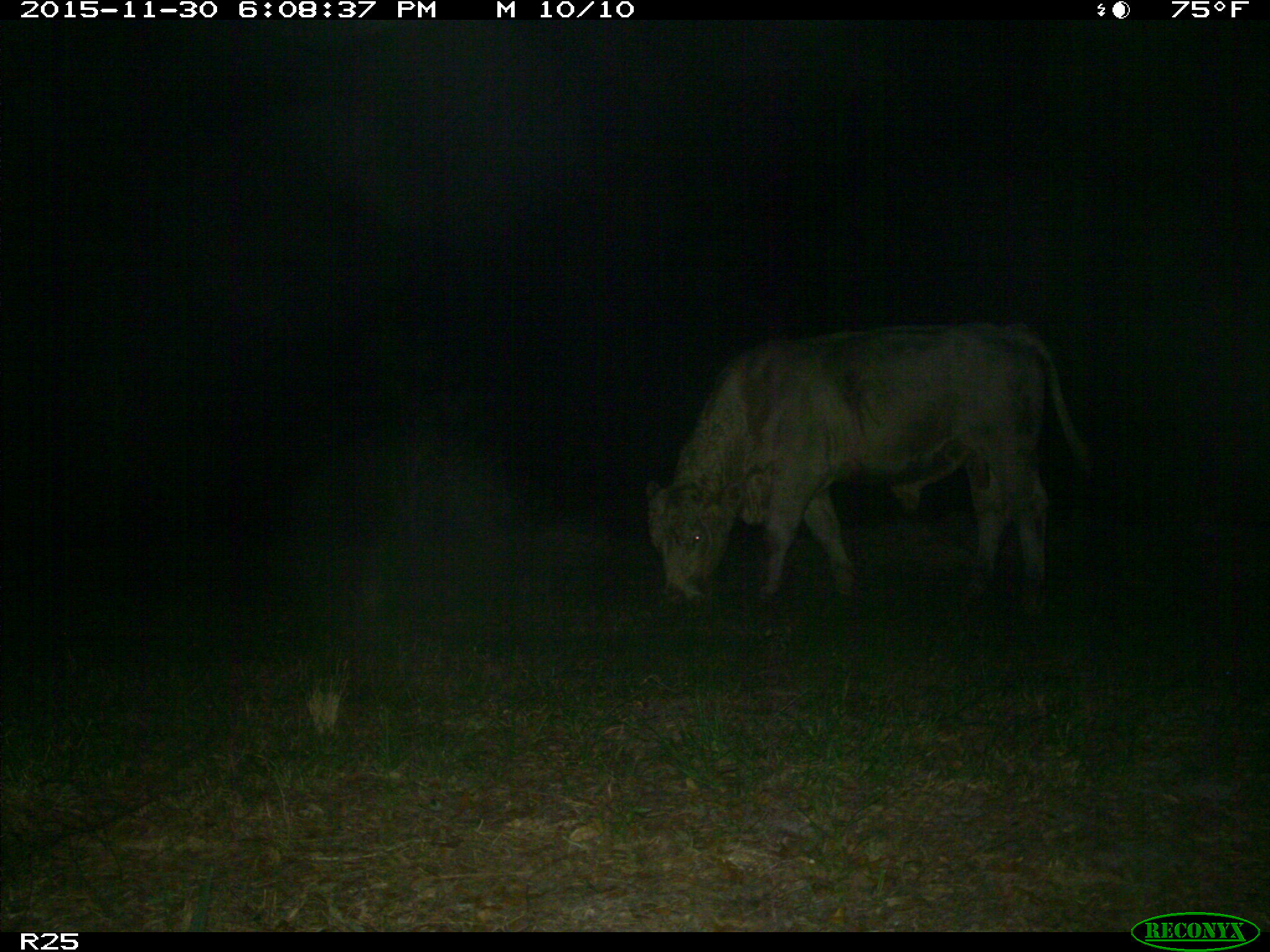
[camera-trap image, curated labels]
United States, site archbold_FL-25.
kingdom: Animalia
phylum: Chordata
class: Mammalia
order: Artiodactyla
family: Bovidae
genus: Bos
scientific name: Bos taurus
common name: domestic cow